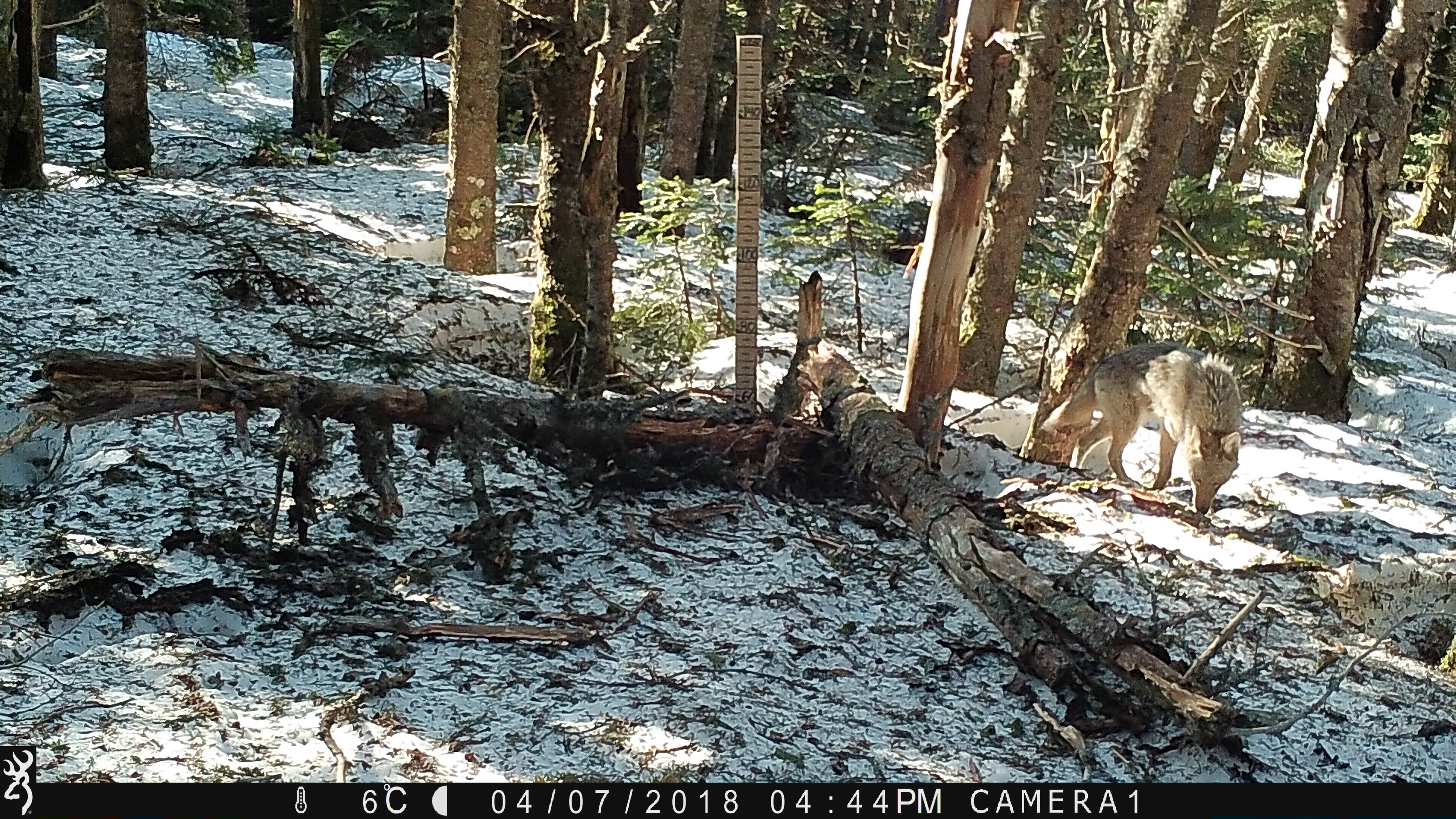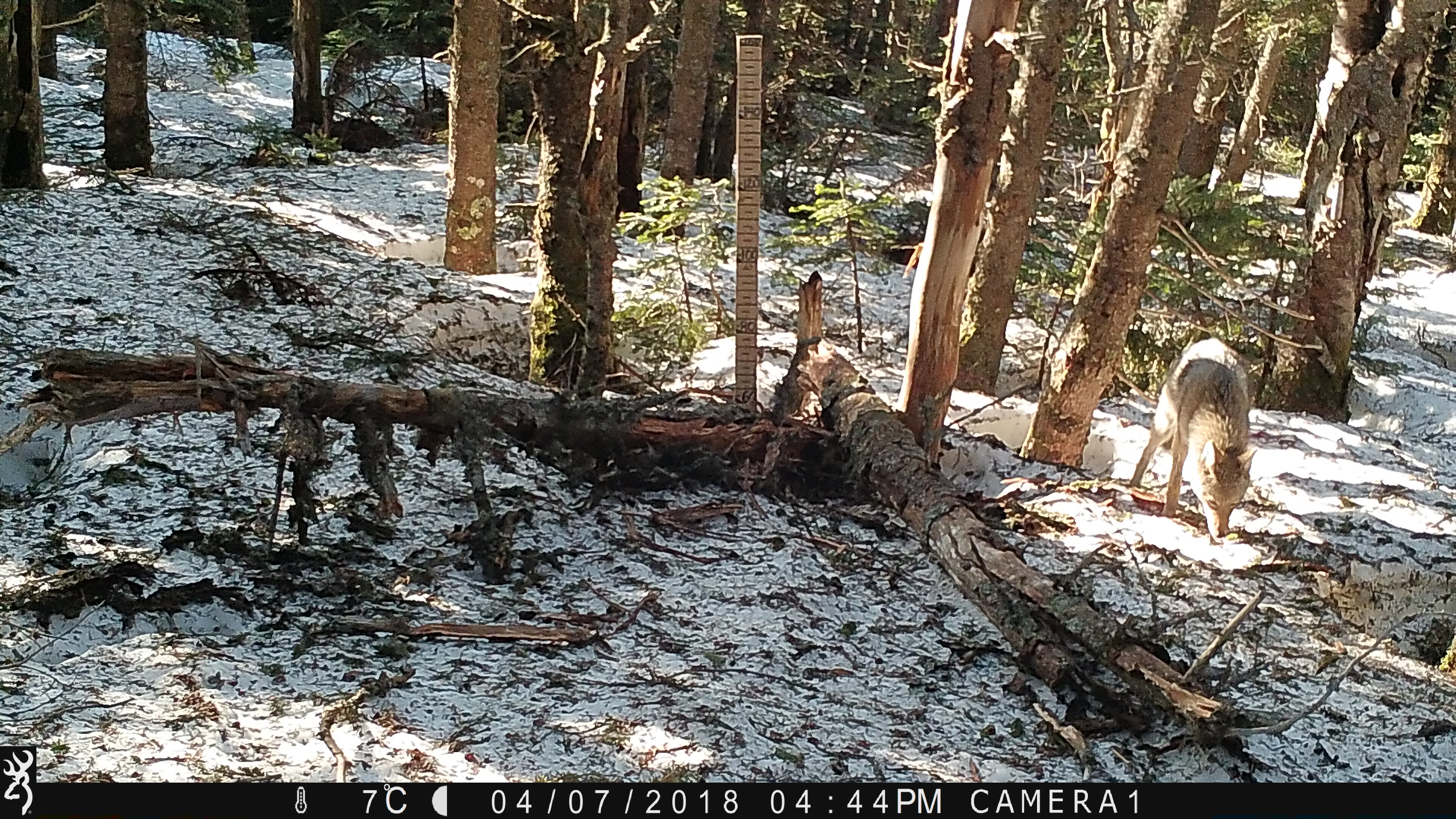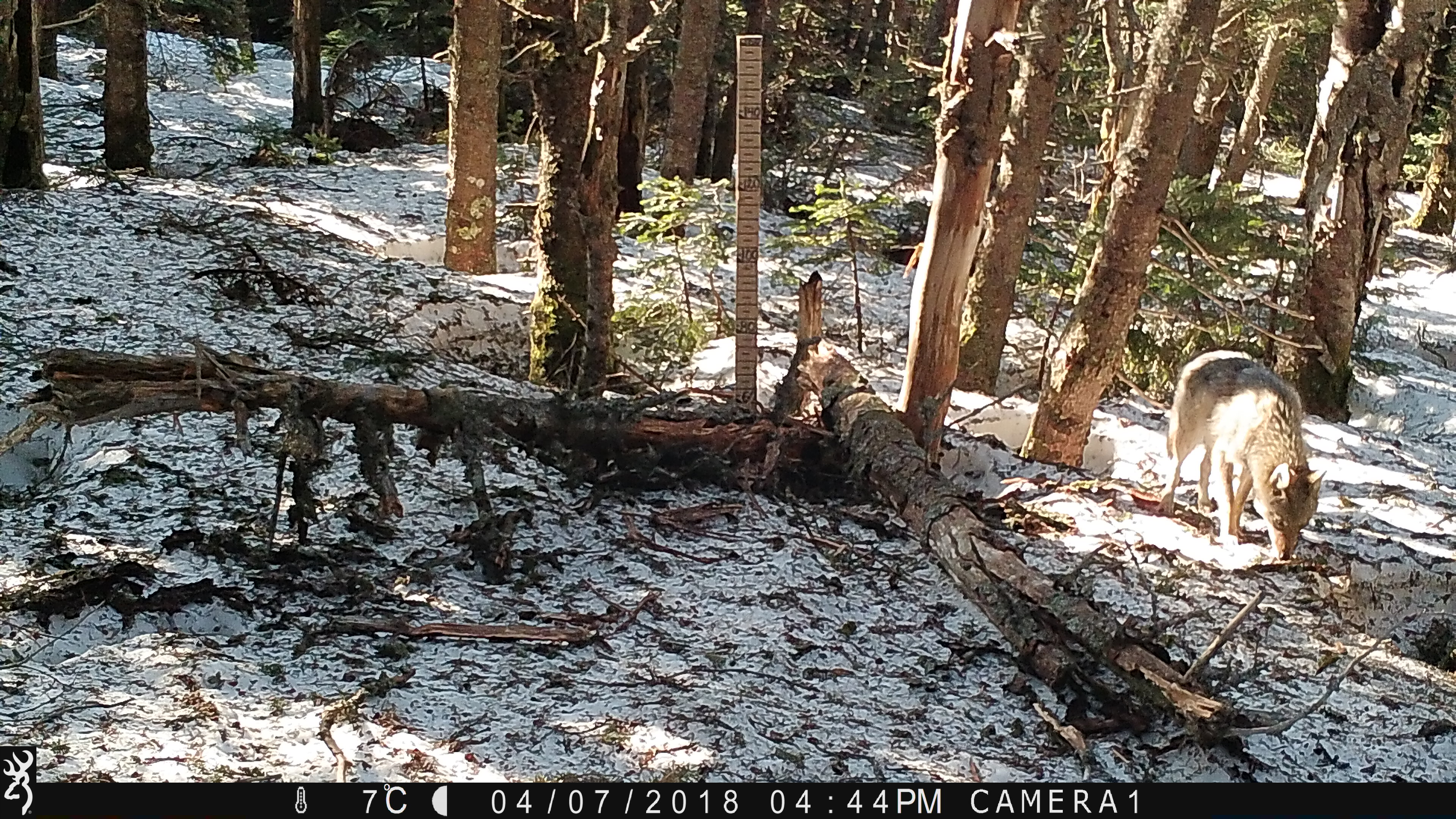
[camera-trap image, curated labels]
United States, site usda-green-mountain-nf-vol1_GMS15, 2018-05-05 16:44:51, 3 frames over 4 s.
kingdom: Animalia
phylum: Chordata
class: Mammalia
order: Carnivora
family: Canidae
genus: Canis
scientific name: Canis latrans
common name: coyote